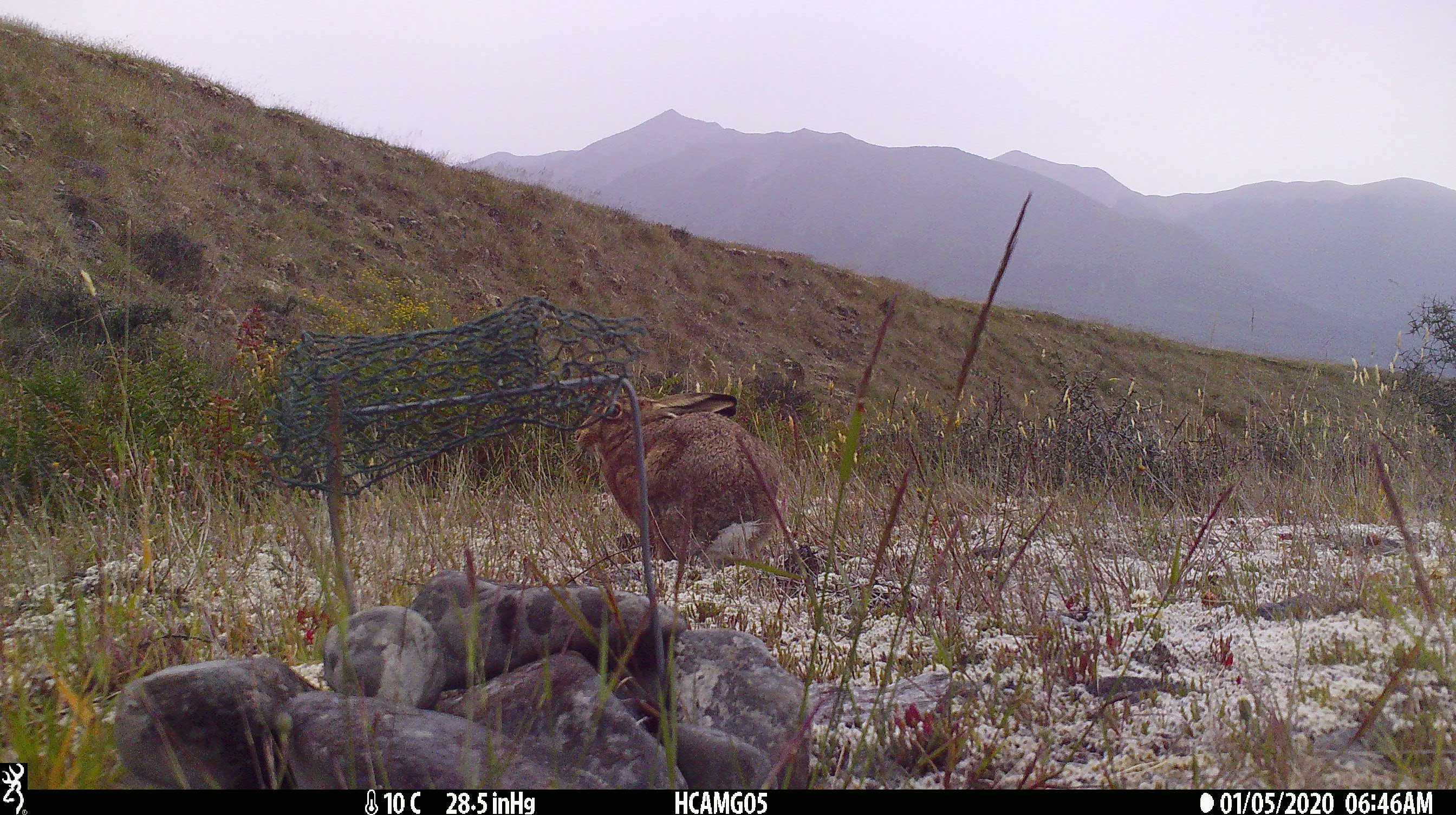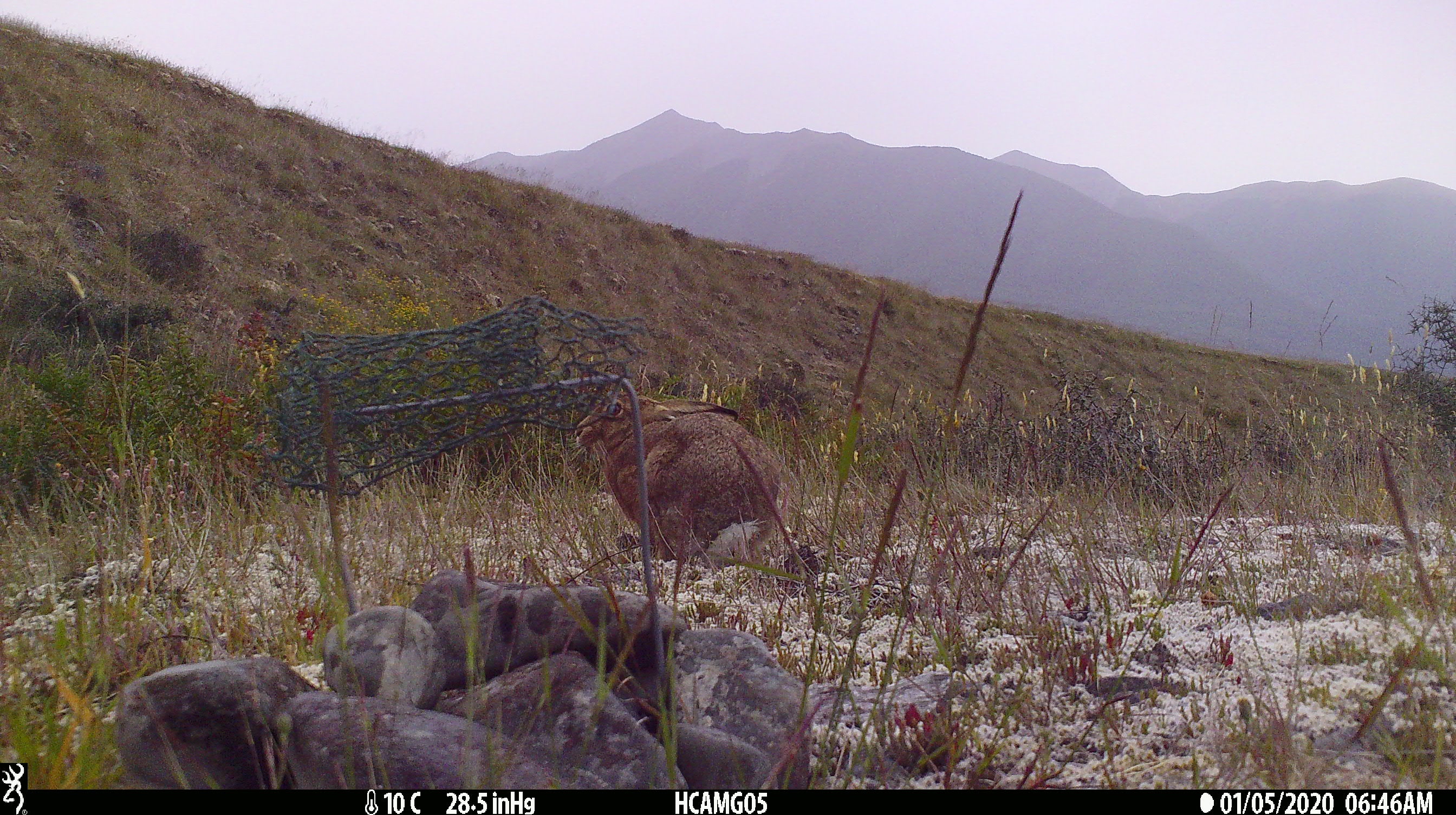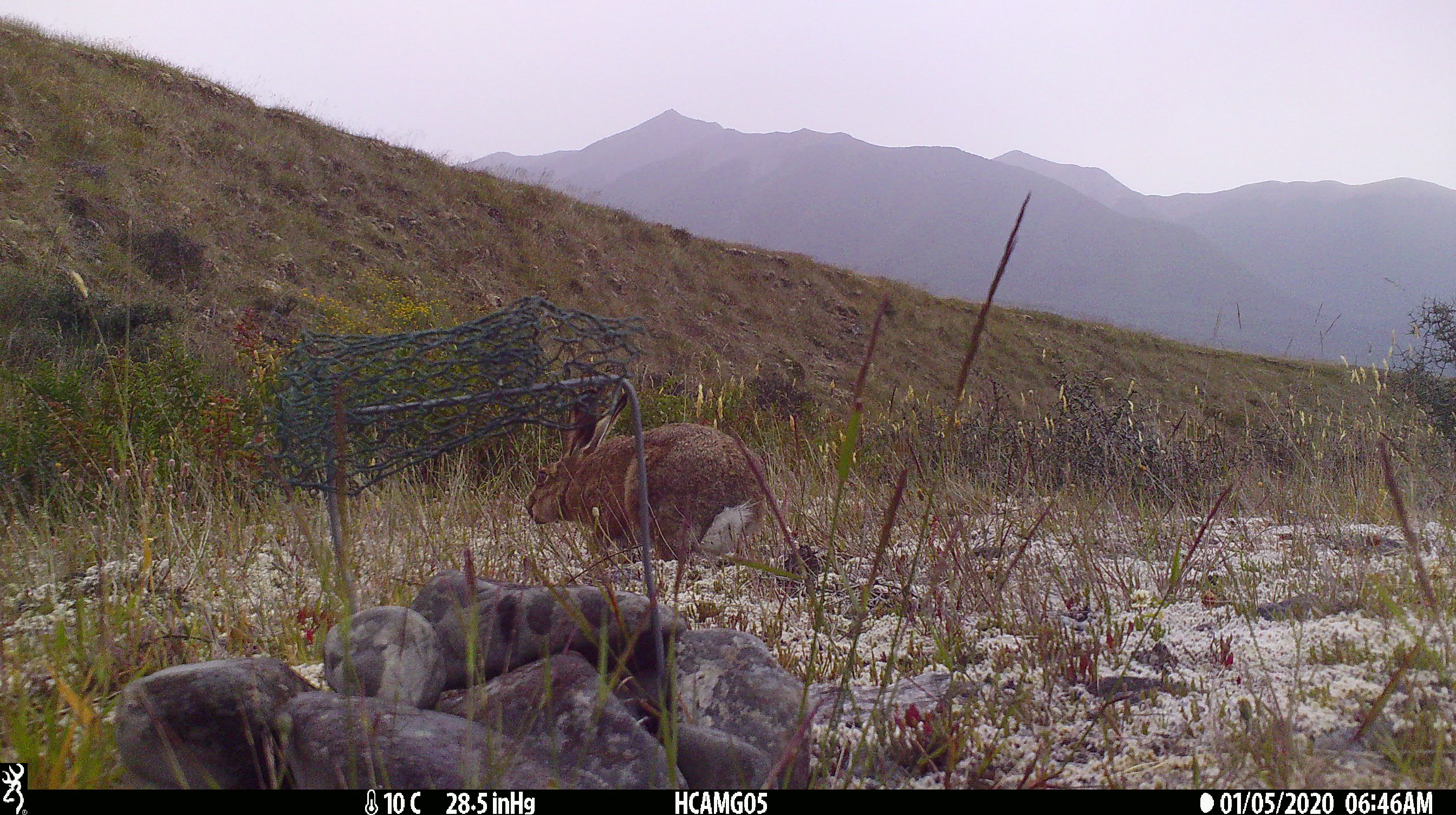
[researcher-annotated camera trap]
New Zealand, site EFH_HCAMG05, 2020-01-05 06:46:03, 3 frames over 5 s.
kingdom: Animalia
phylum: Chordata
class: Mammalia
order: Lagomorpha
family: Leporidae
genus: Lepus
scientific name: Lepus europaeus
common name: brown hare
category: hare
Hare (brown hare) (Lepus europaeus).